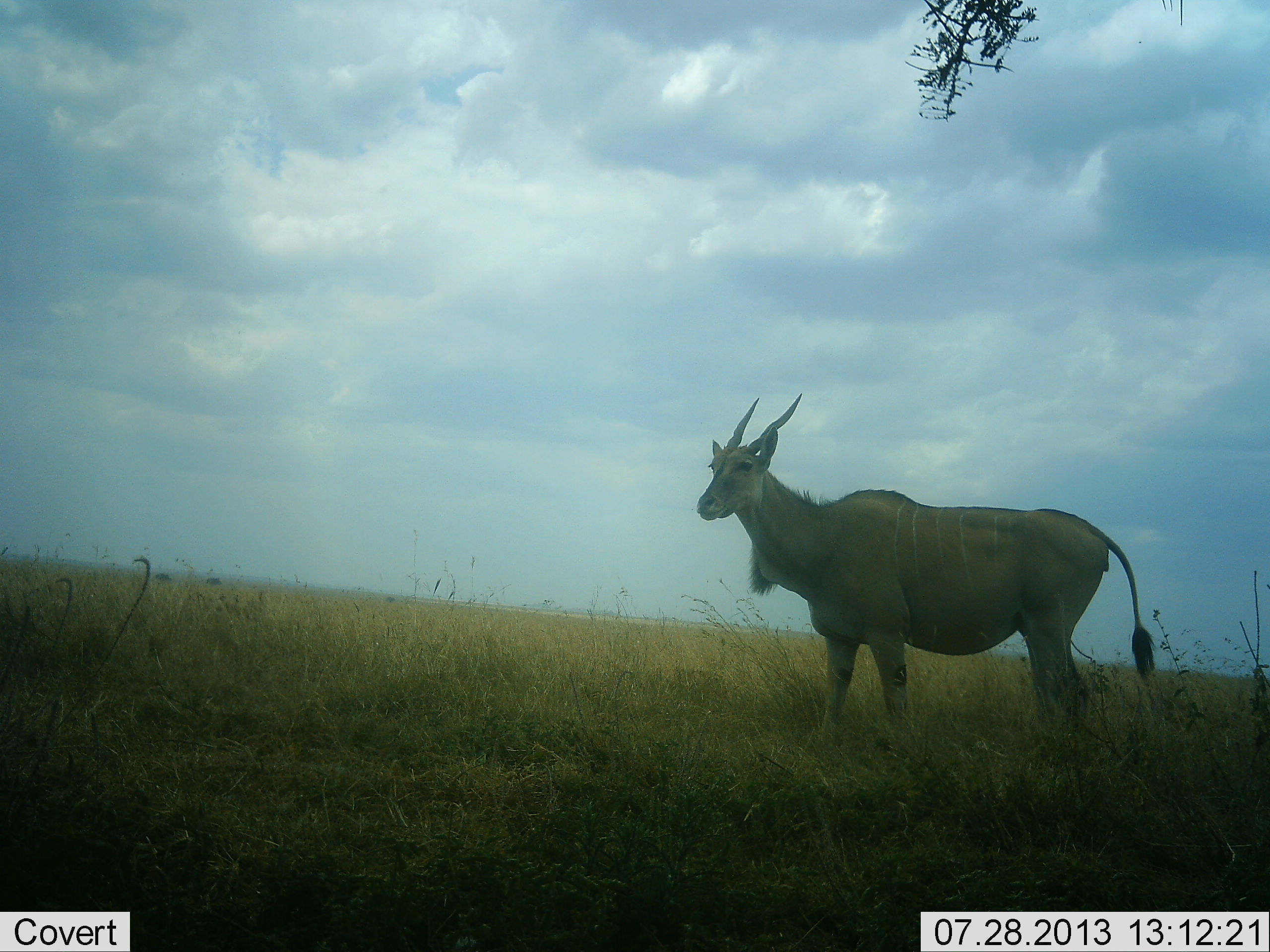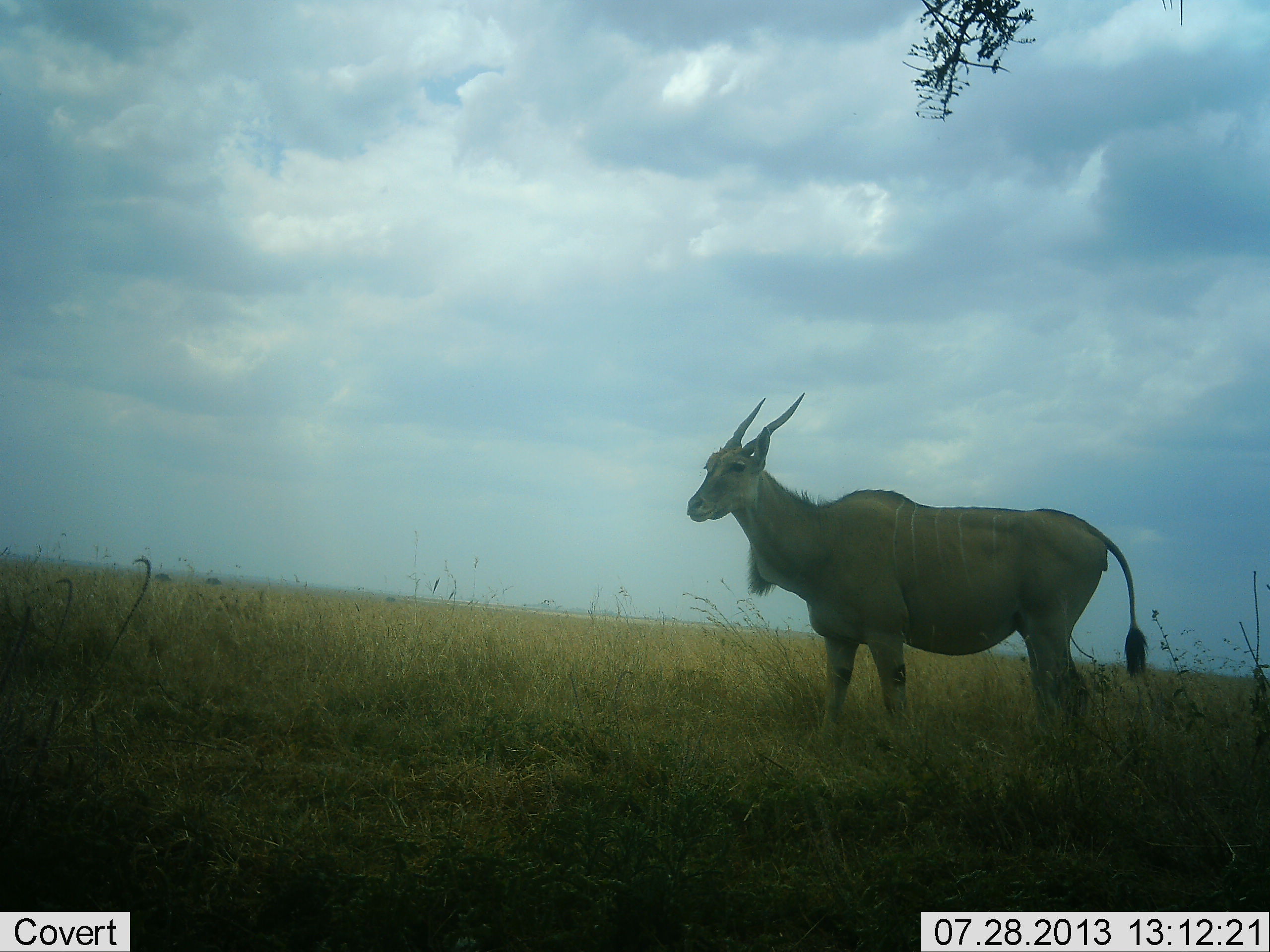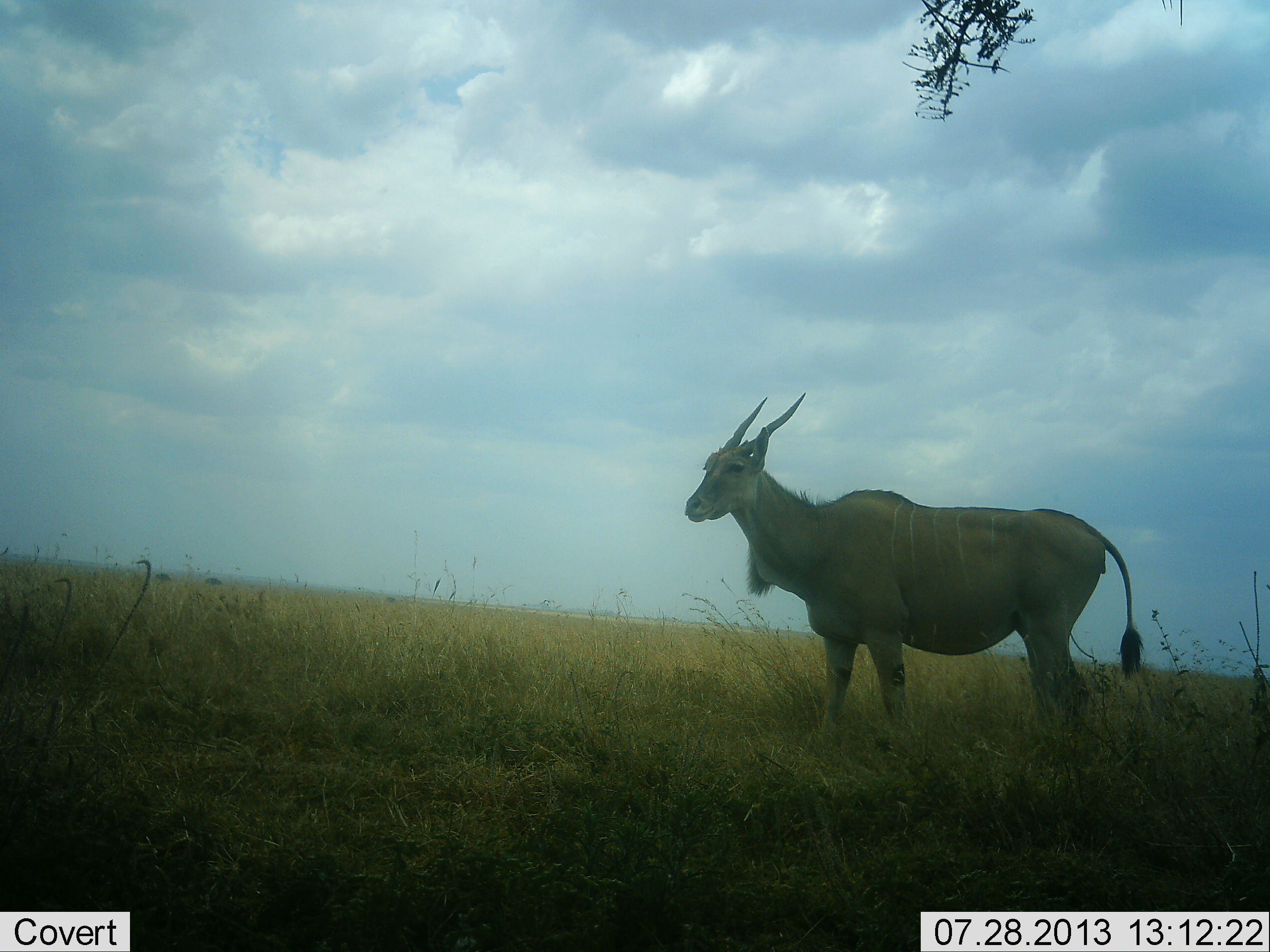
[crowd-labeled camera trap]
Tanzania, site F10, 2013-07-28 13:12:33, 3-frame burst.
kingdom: Animalia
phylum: Chordata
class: Mammalia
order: Artiodactyla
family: Bovidae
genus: Tragelaphus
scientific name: Tragelaphus oryx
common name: eland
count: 1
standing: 100%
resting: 0%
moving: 0%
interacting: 0%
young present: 0%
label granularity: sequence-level